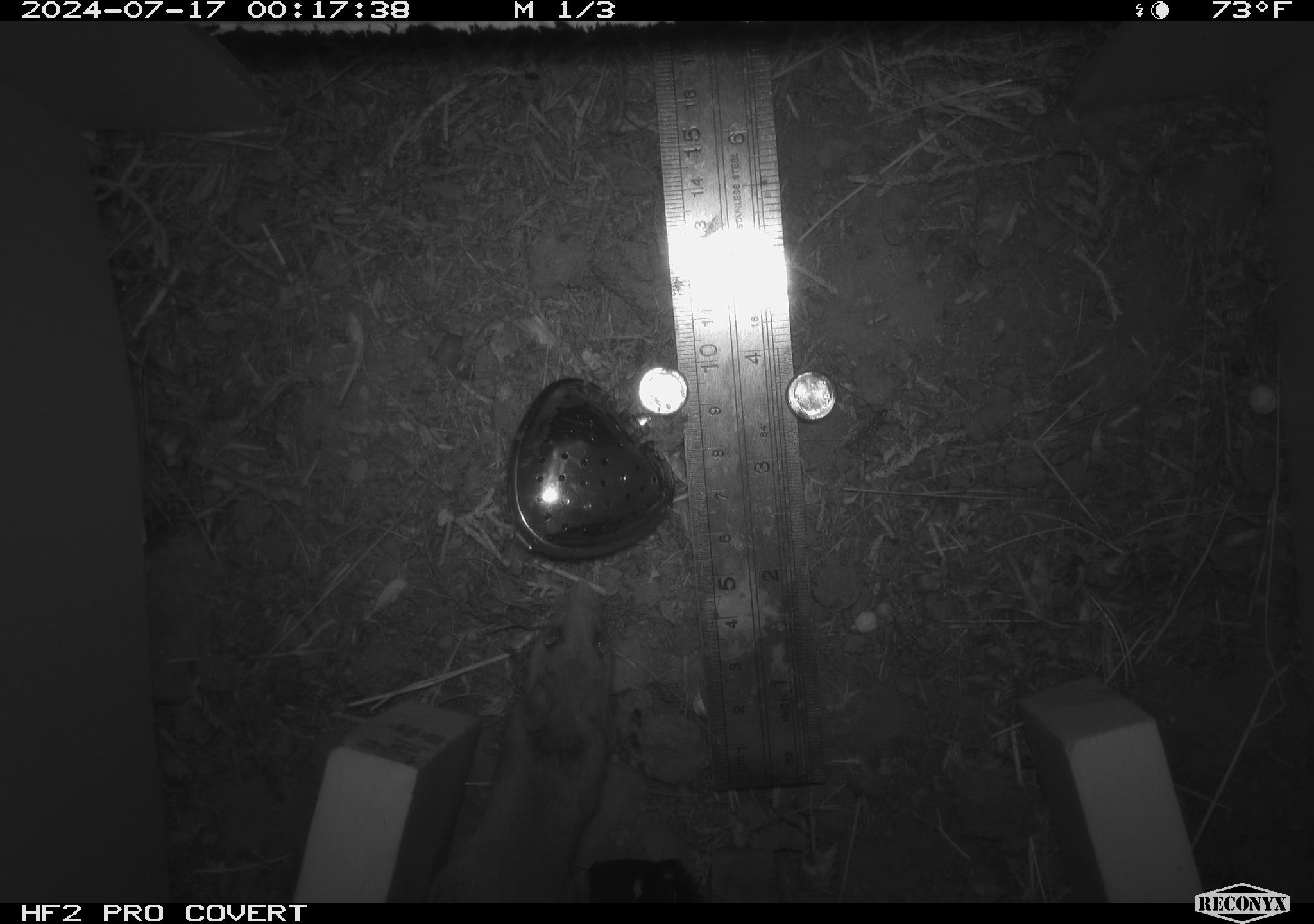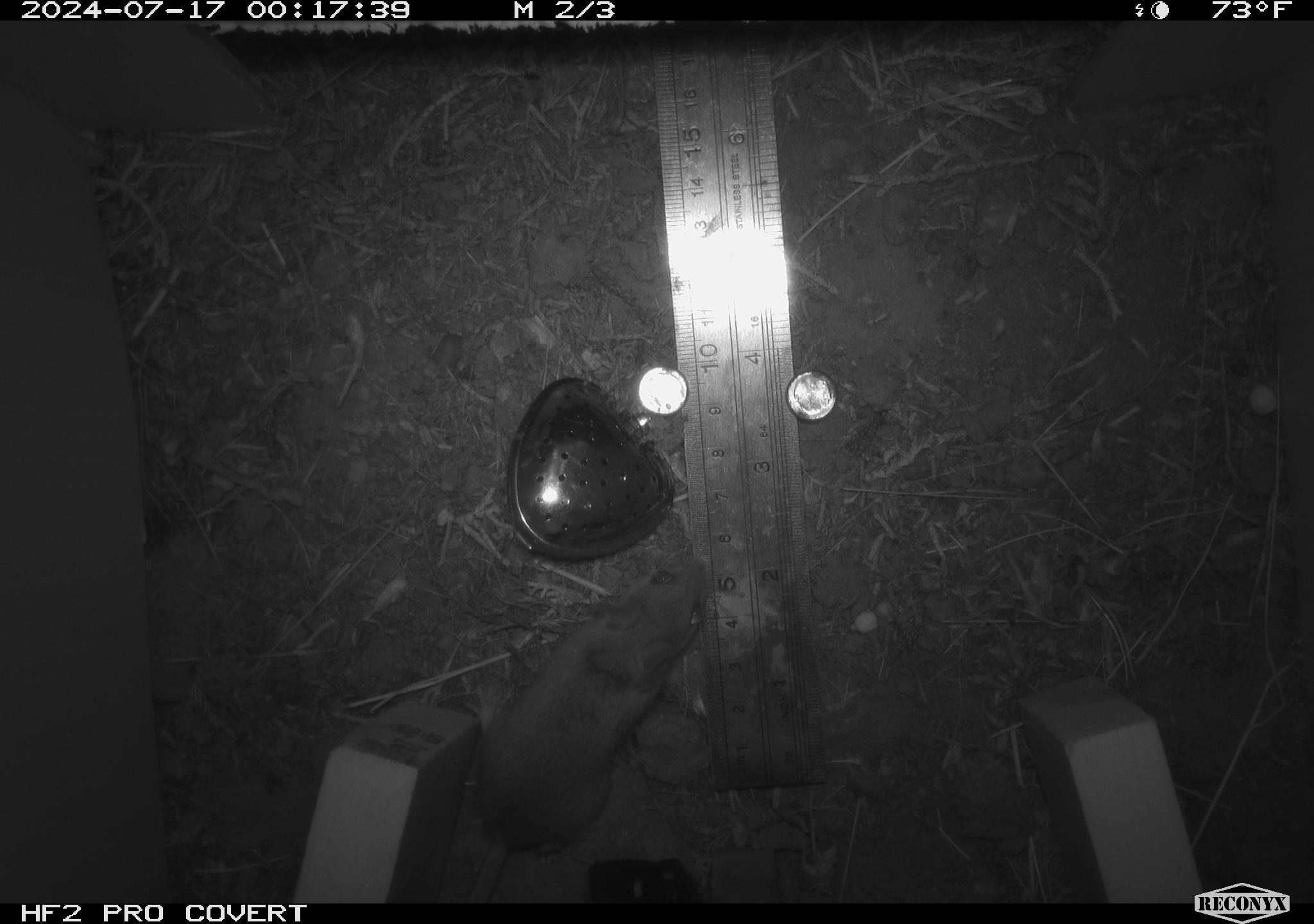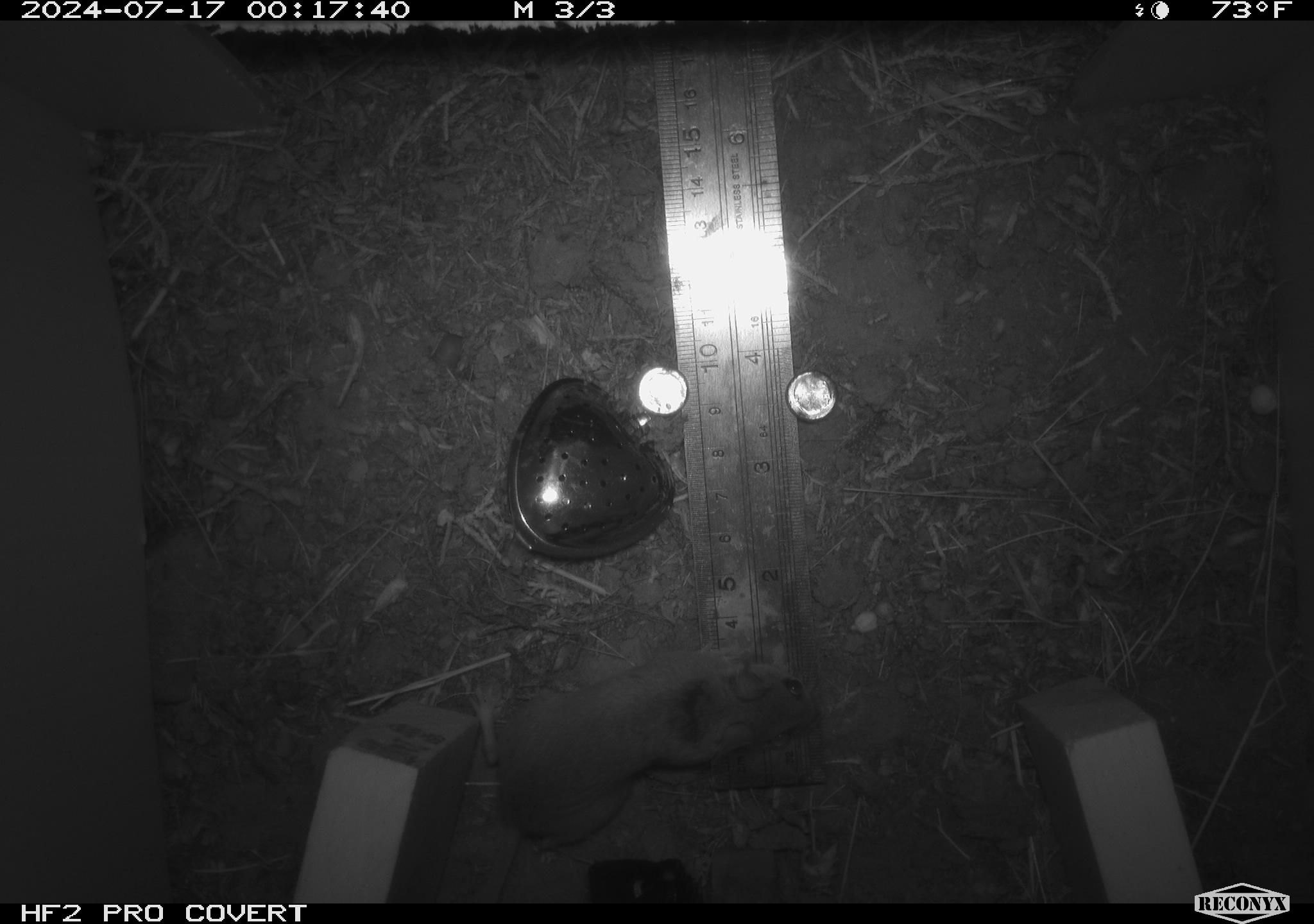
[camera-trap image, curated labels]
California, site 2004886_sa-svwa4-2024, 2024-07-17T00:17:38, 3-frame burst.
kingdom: Animalia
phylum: Chordata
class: Mammalia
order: Rodentia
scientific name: Rodentia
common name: mouse species